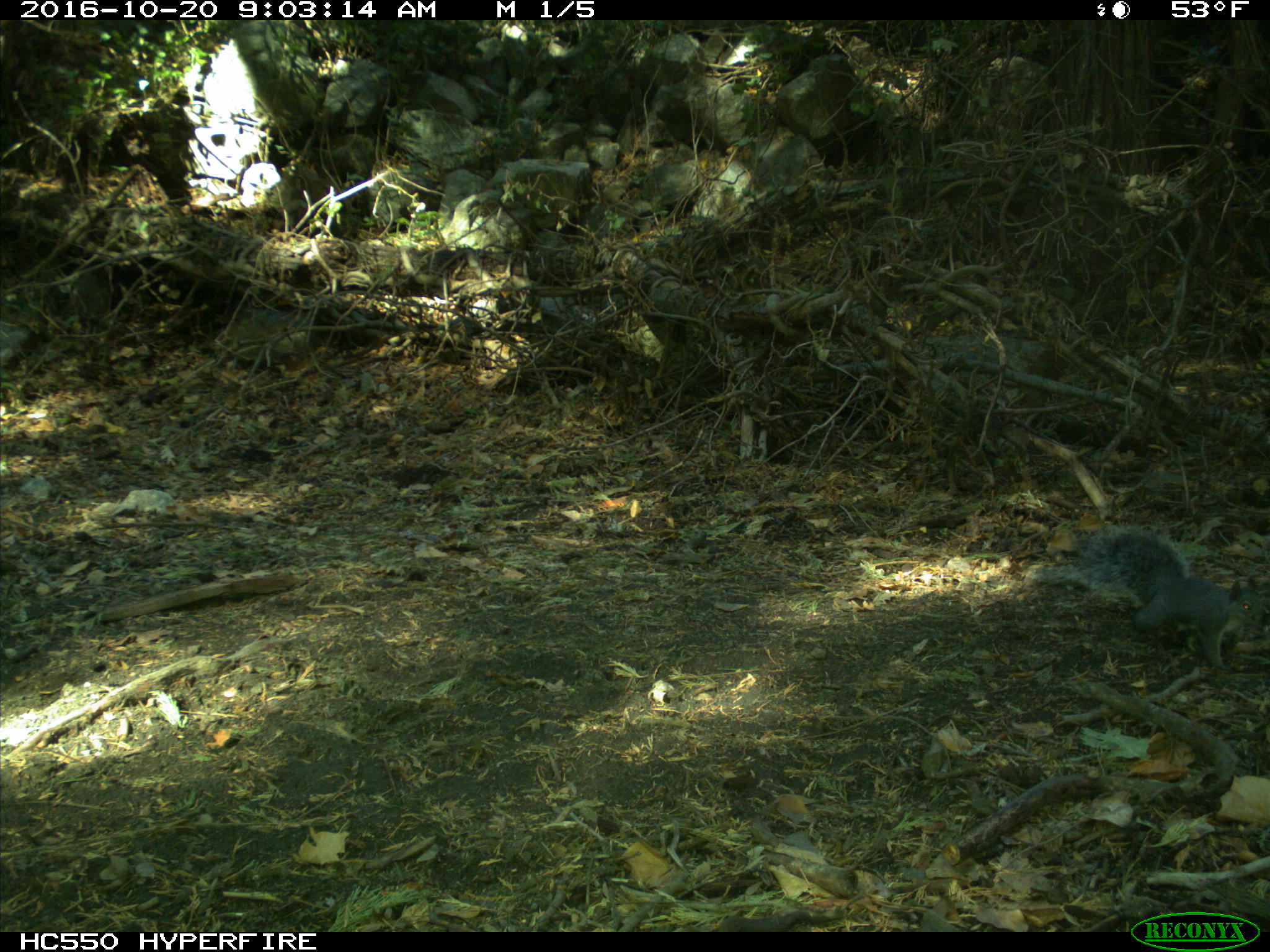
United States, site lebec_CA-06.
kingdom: Animalia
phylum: Chordata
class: Mammalia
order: Rodentia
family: Sciuridae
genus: Sciurus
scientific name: Sciurus carolinensis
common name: eastern gray squirrel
Sciurus carolinensis (eastern gray squirrel).